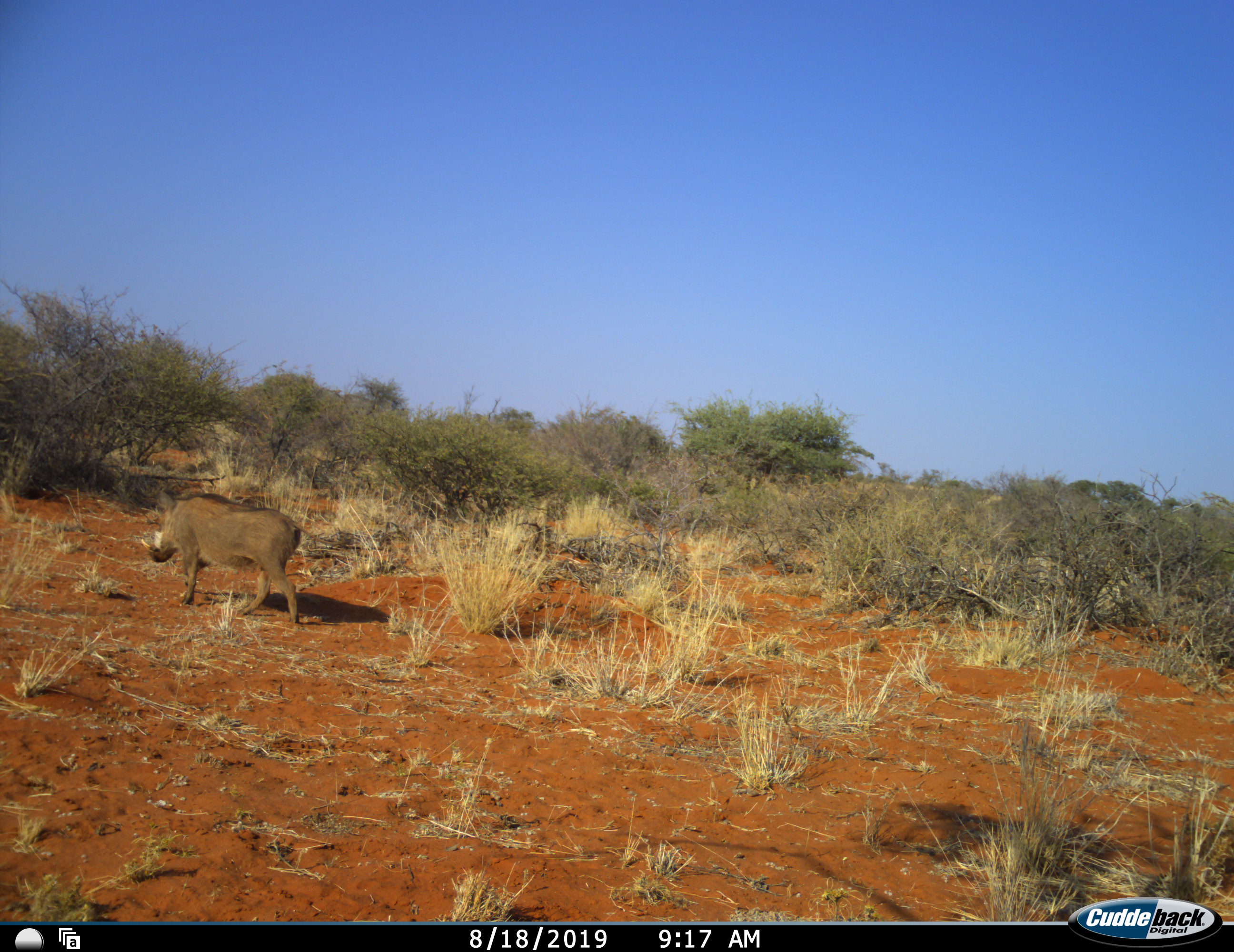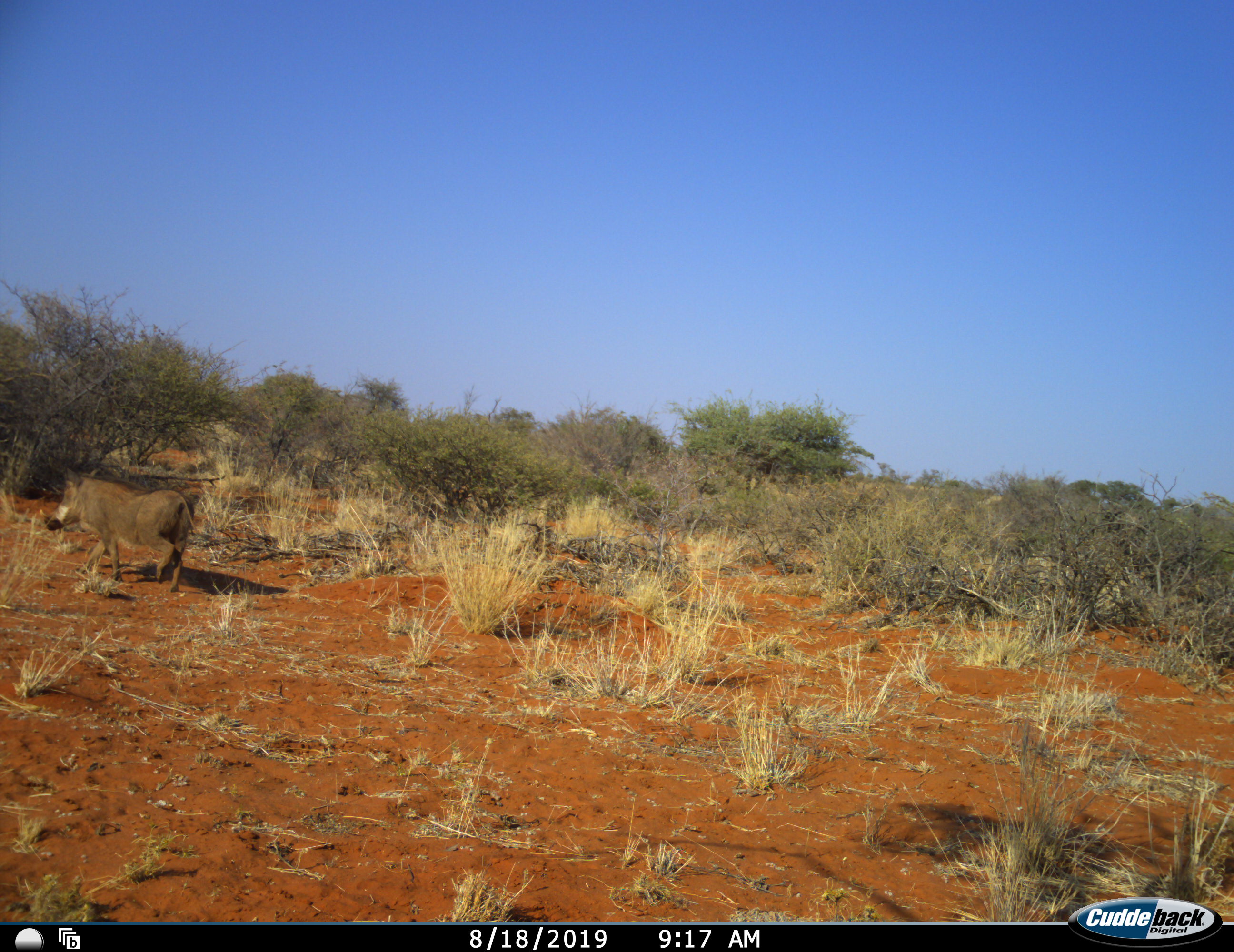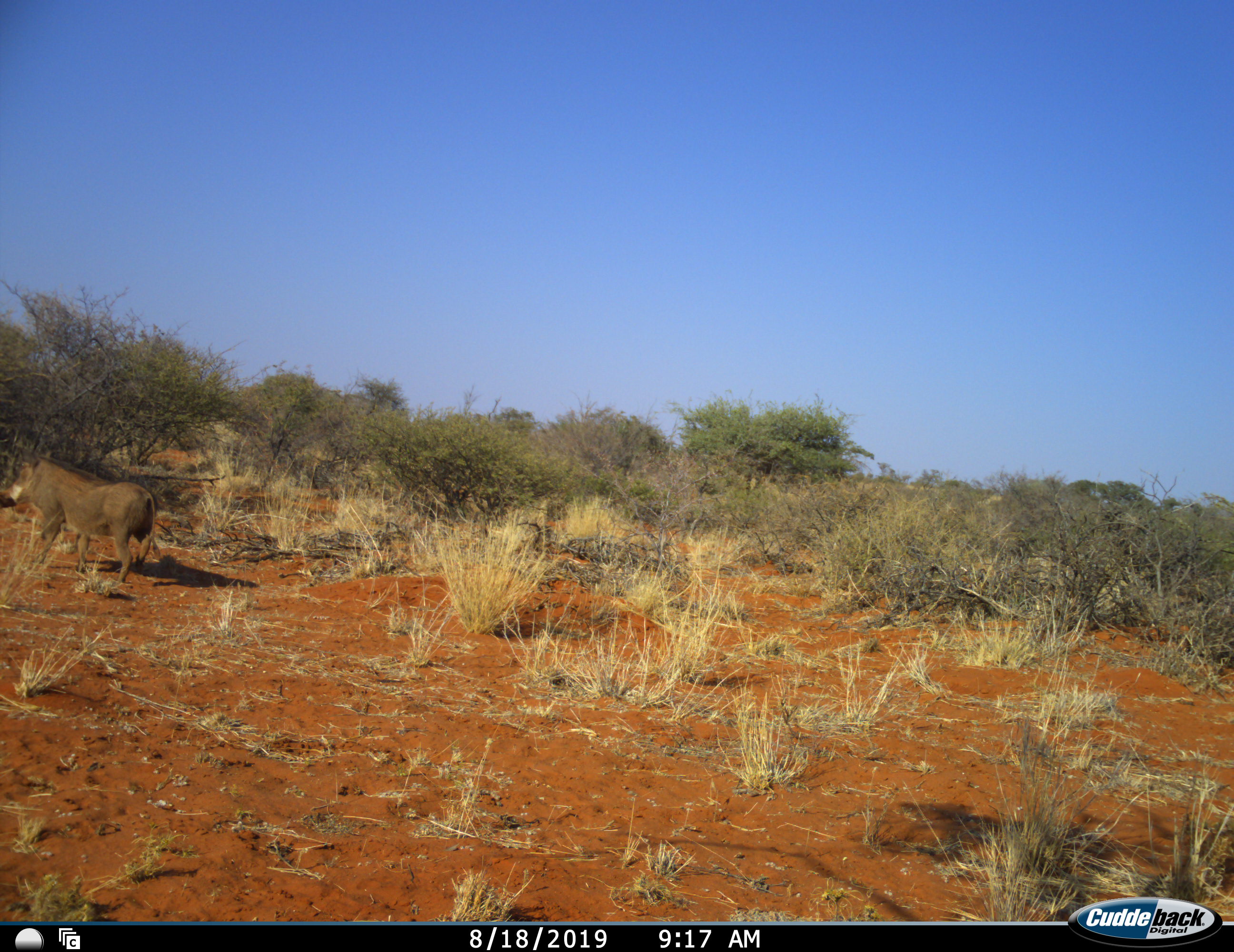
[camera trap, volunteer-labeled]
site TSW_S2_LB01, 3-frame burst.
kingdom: Animalia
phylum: Chordata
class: Mammalia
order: Artiodactyla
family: Suidae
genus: Phacochoerus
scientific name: Phacochoerus africanus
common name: warthog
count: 1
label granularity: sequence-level